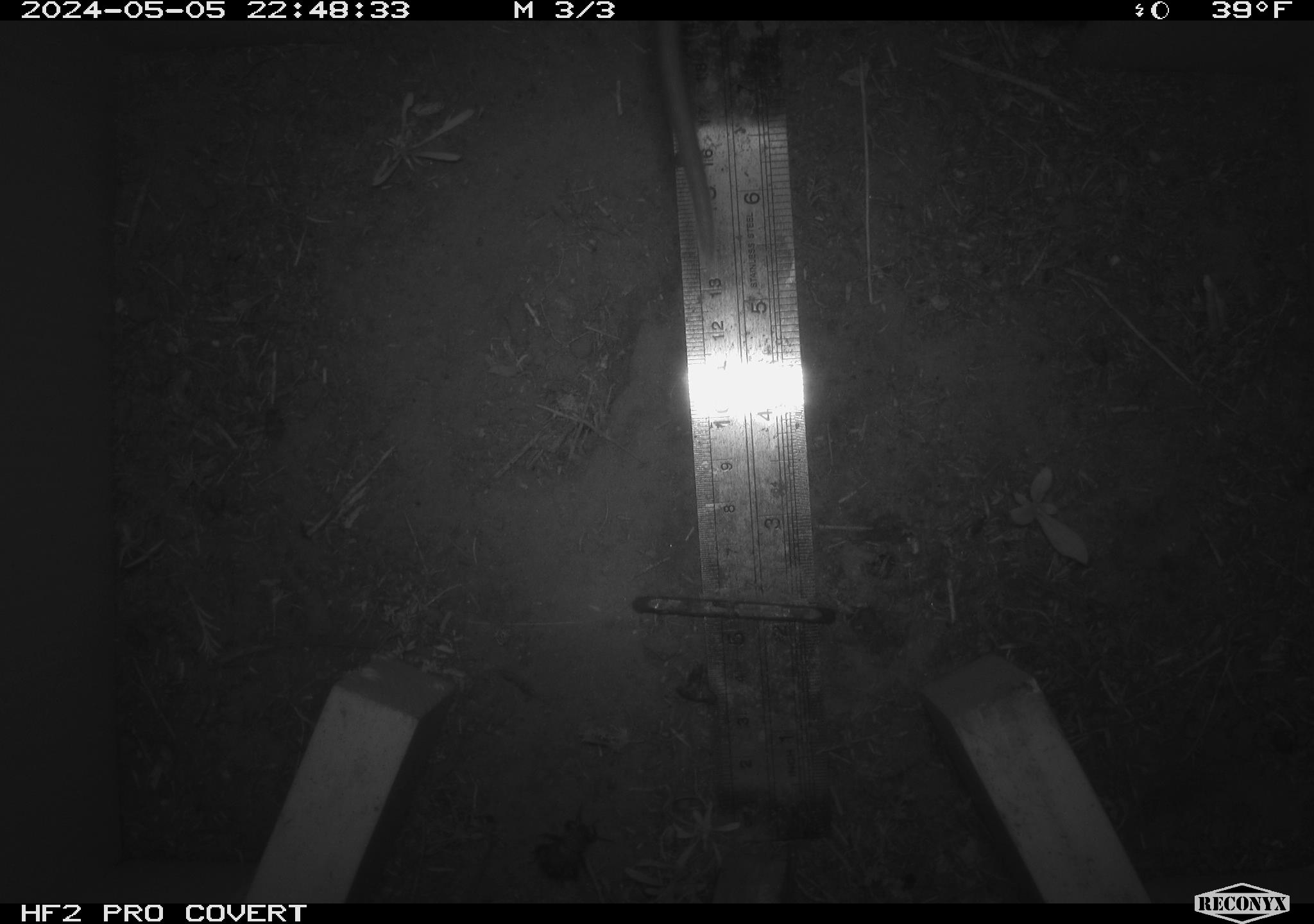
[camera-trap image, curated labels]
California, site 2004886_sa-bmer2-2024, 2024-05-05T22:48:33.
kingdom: Animalia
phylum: Chordata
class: Mammalia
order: Rodentia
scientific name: Rodentia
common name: mouse species